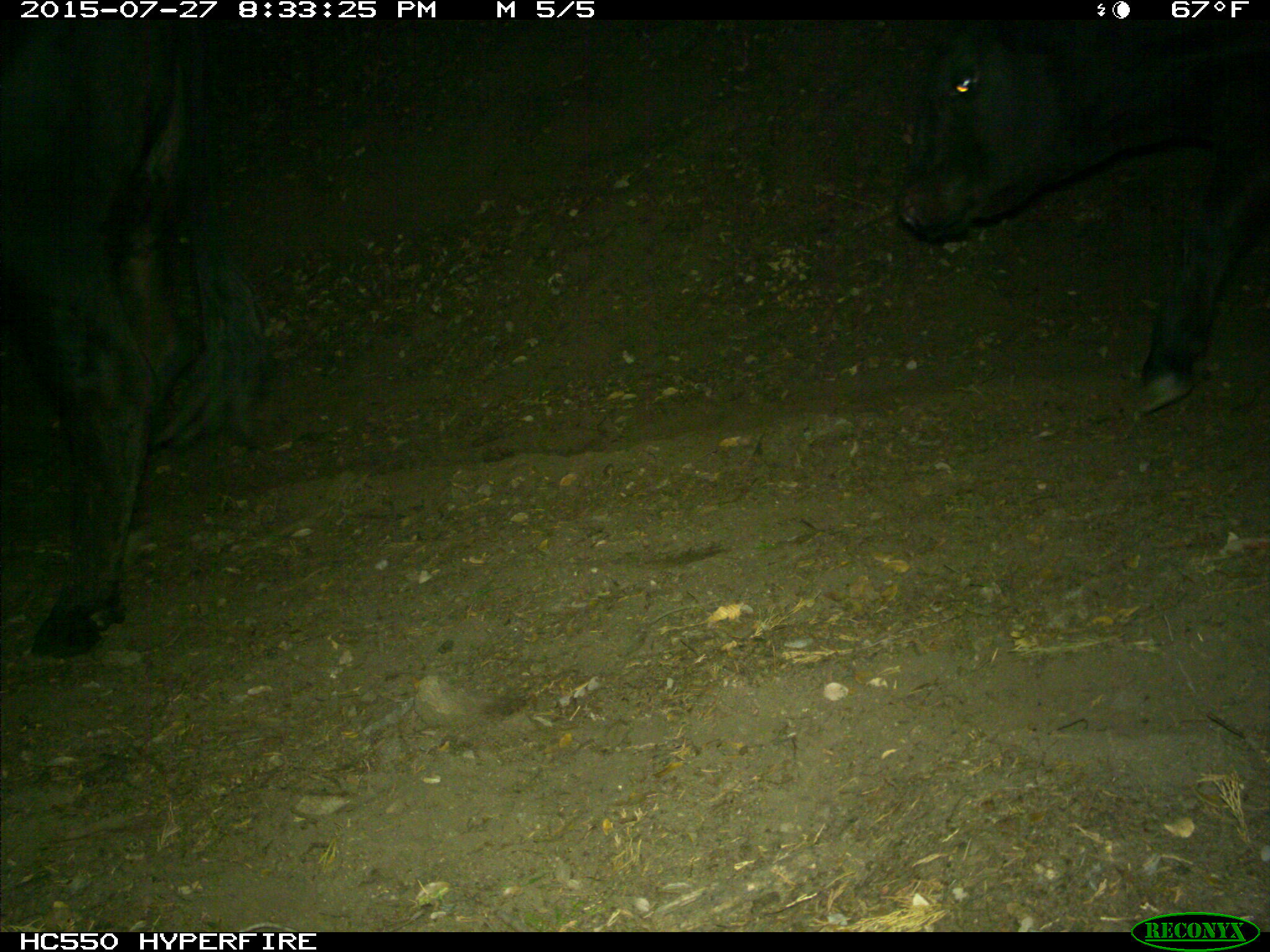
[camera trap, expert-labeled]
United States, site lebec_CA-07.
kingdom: Animalia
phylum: Chordata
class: Mammalia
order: Artiodactyla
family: Bovidae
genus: Bos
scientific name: Bos taurus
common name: domestic cow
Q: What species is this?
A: Bos taurus (domestic cow).